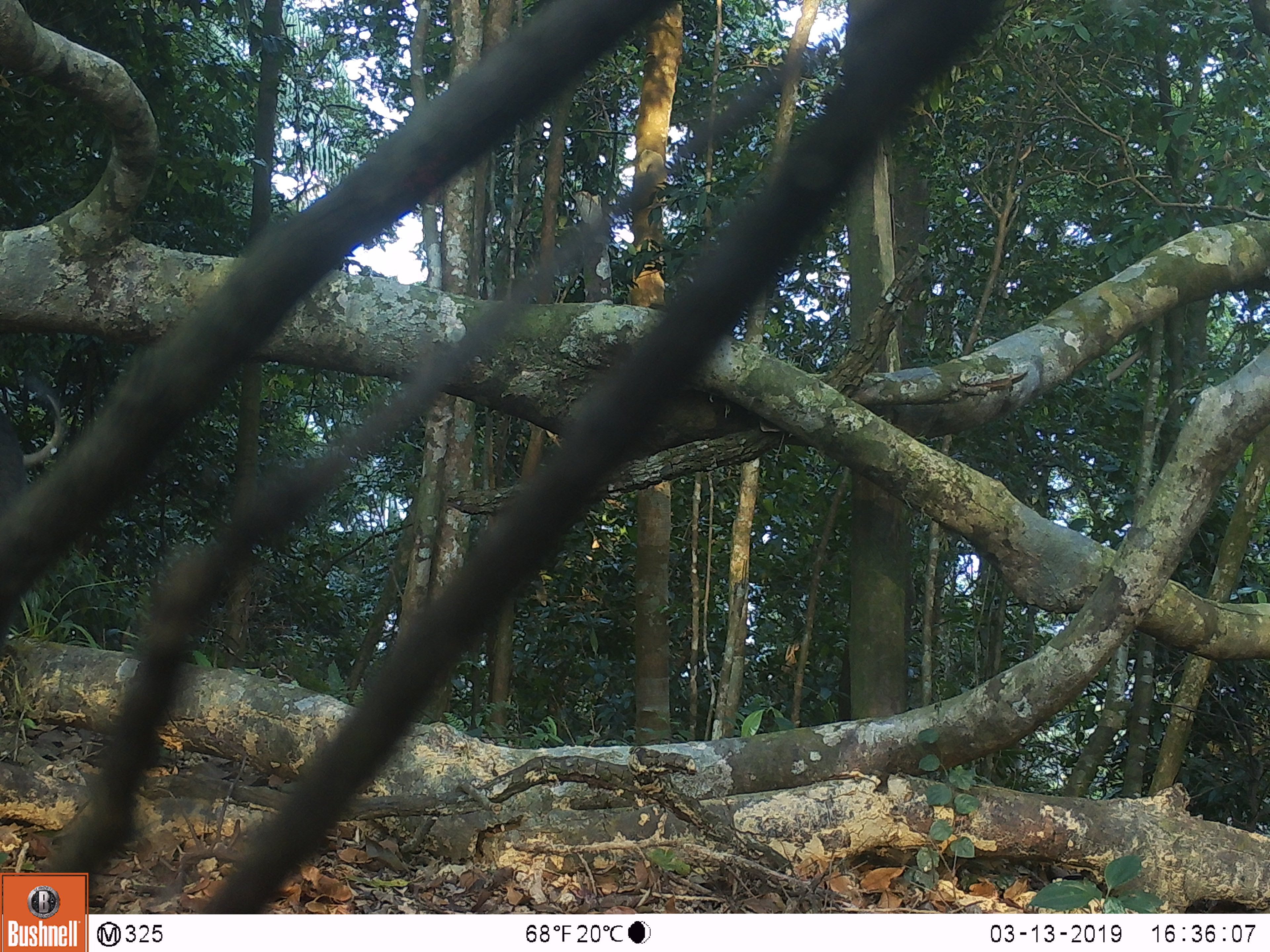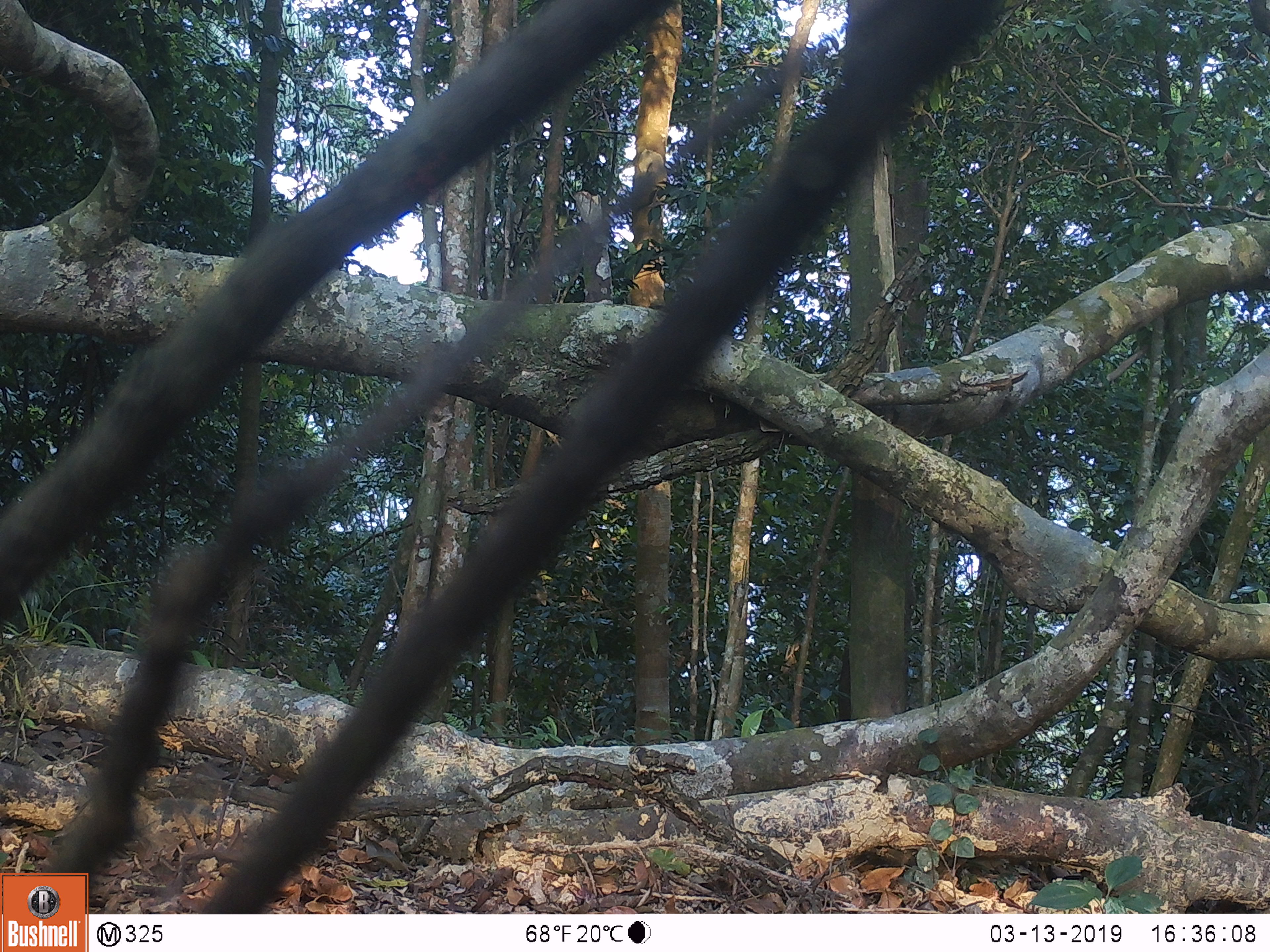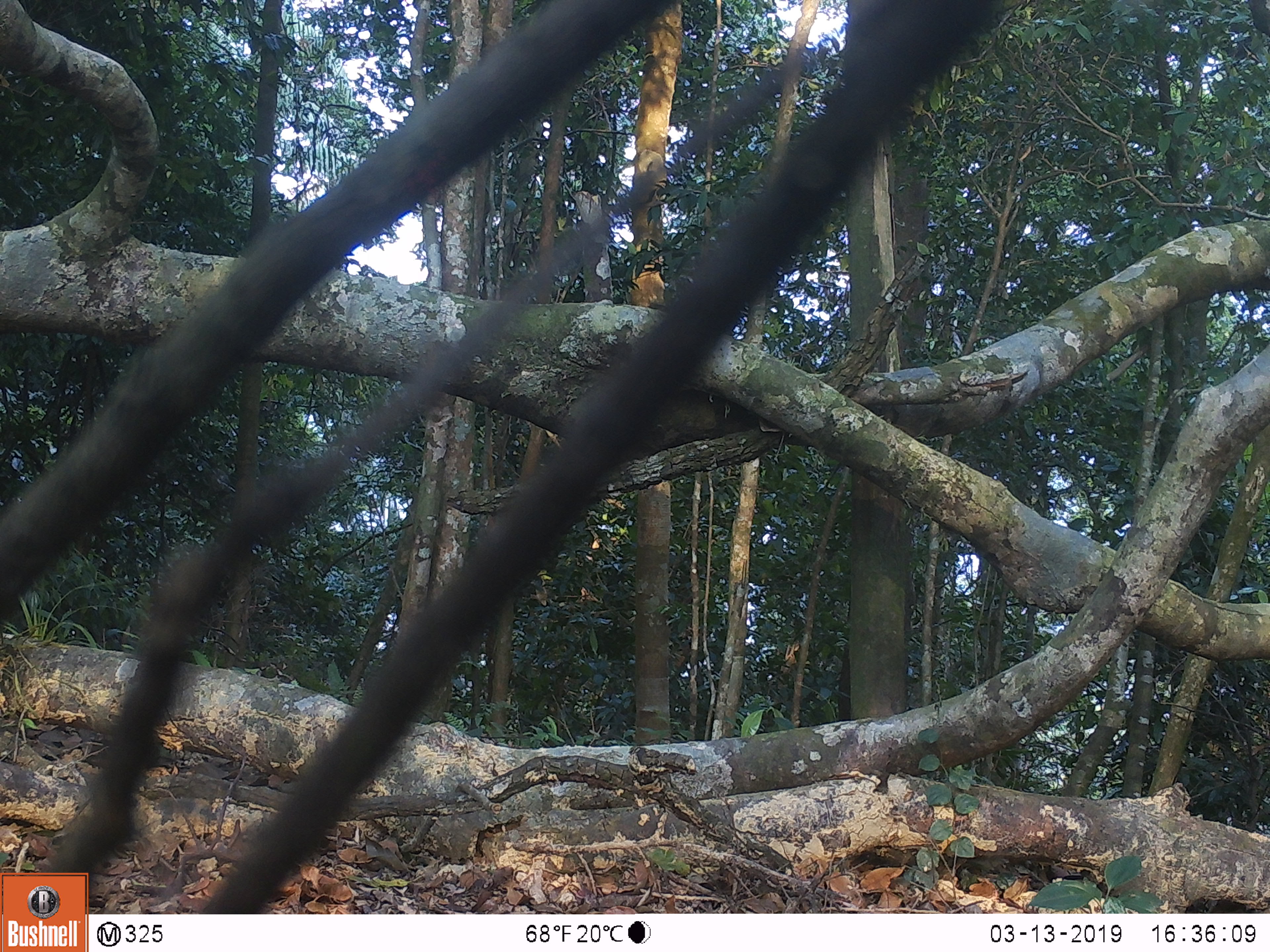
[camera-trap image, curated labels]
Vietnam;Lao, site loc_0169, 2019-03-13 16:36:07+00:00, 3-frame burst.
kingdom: Animalia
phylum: Chordata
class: Mammalia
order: Artiodactyla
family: Suidae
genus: Sus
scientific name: Sus scrofa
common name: eurasian wild pig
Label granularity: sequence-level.